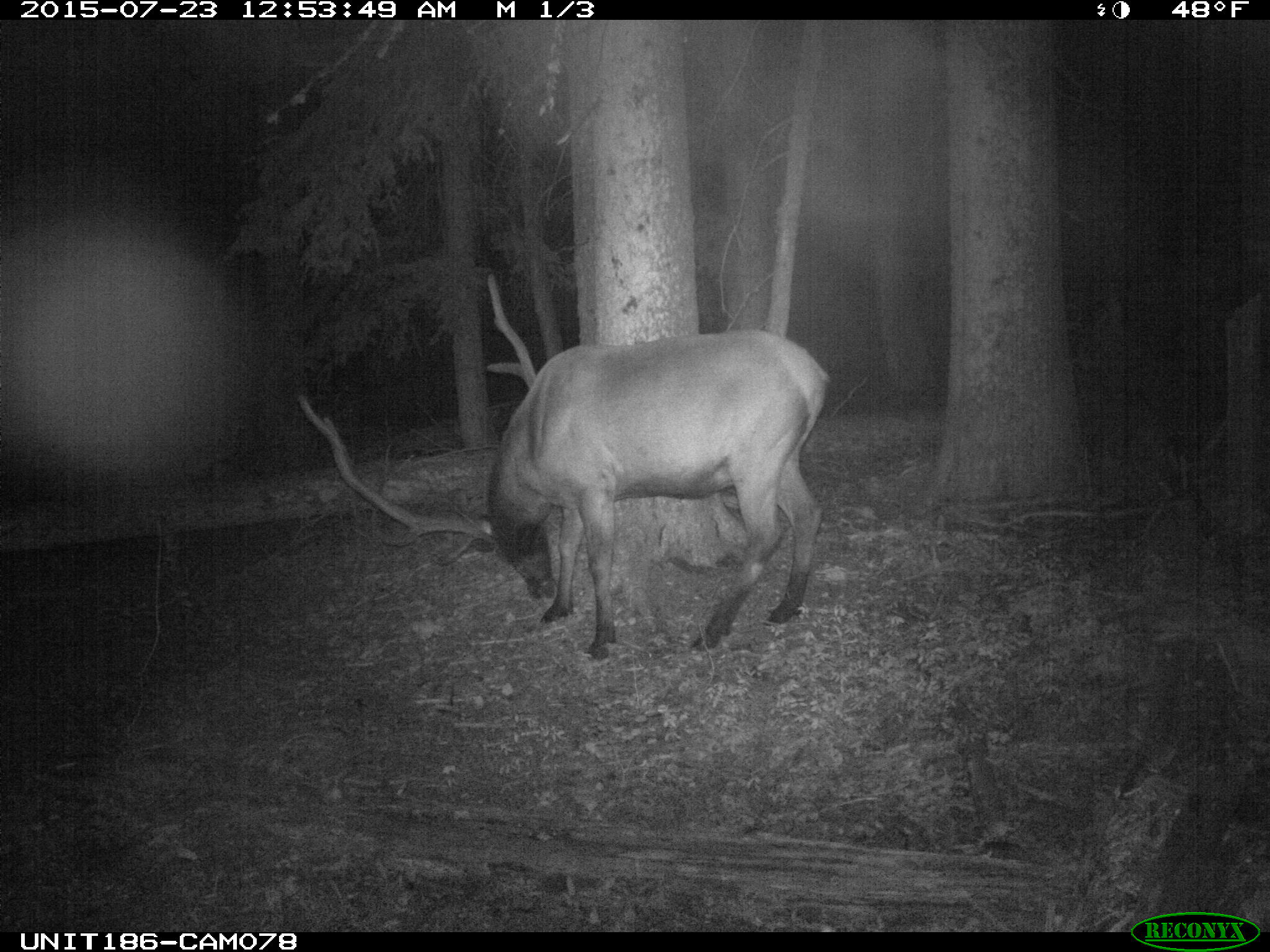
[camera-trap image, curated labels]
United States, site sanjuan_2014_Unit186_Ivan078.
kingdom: Animalia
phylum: Chordata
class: Mammalia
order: Artiodactyla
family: Cervidae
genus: Cervus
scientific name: Cervus elaphus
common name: red deer